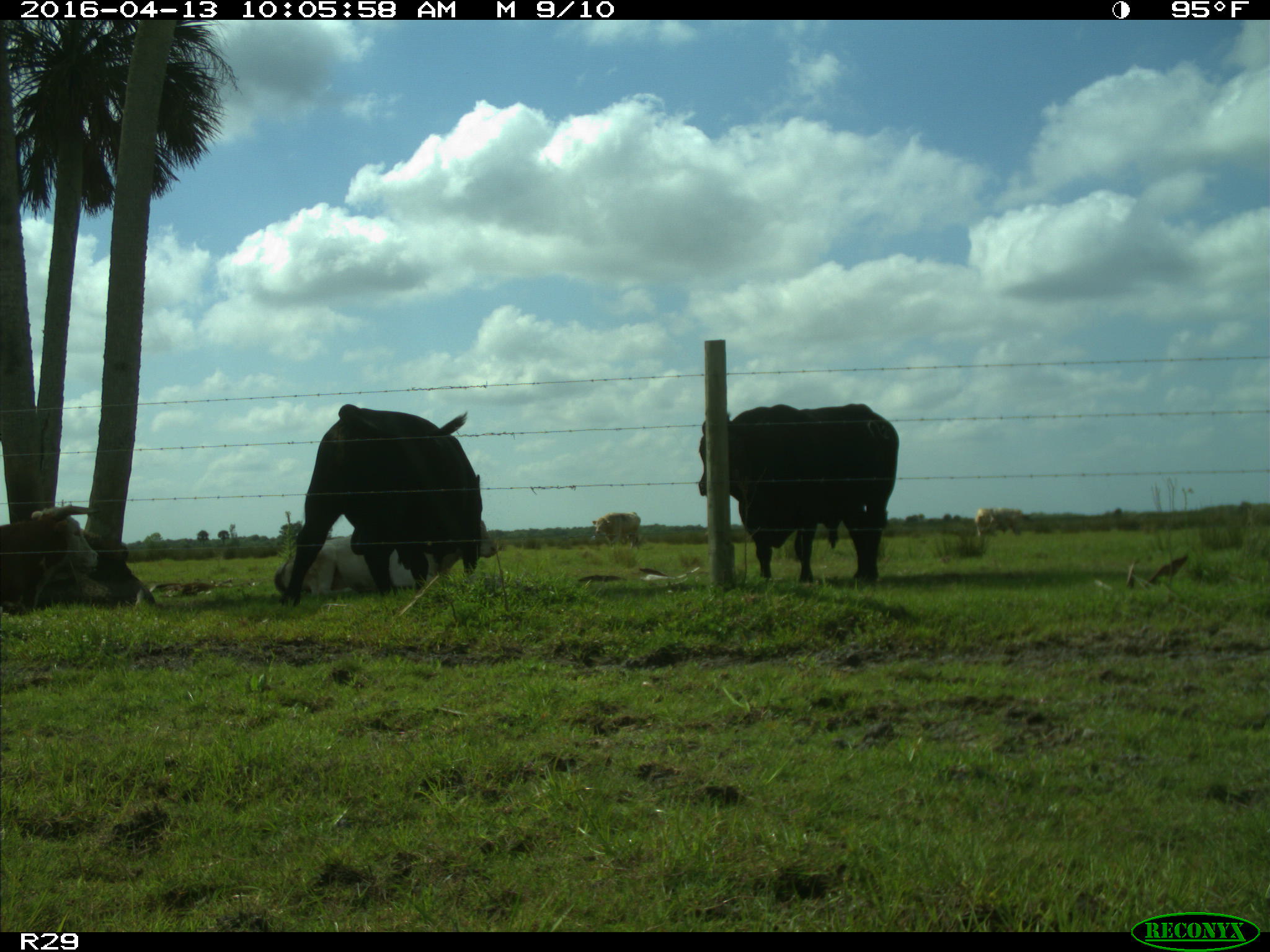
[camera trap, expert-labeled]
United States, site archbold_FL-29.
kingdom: Animalia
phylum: Chordata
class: Mammalia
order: Artiodactyla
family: Bovidae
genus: Bos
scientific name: Bos taurus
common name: domestic cow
Bos taurus (domestic cow).